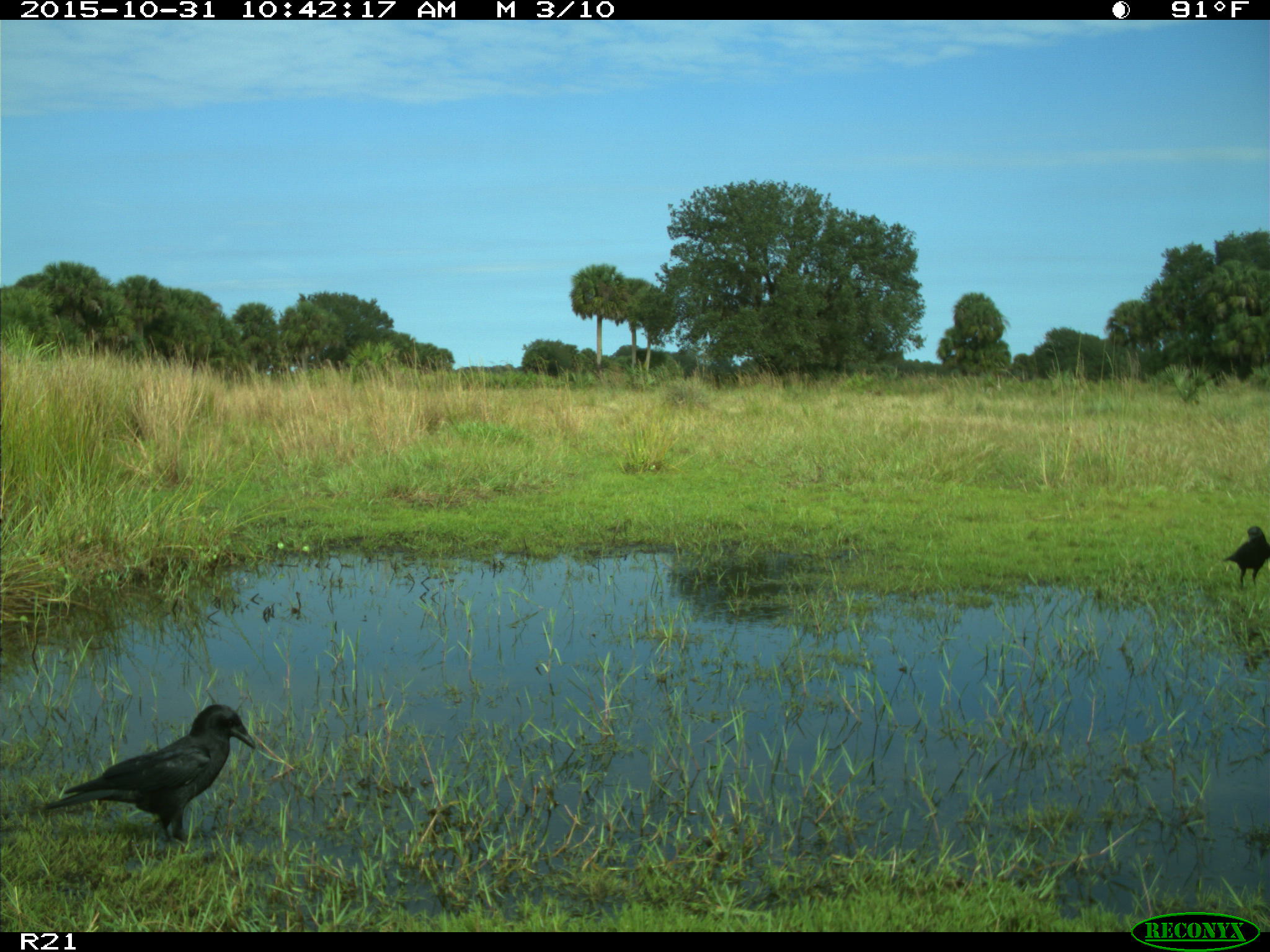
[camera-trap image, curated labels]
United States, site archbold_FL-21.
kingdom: Animalia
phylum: Chordata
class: Aves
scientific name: Aves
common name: birds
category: unidentified bird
Unidentified bird (birds) (Aves).